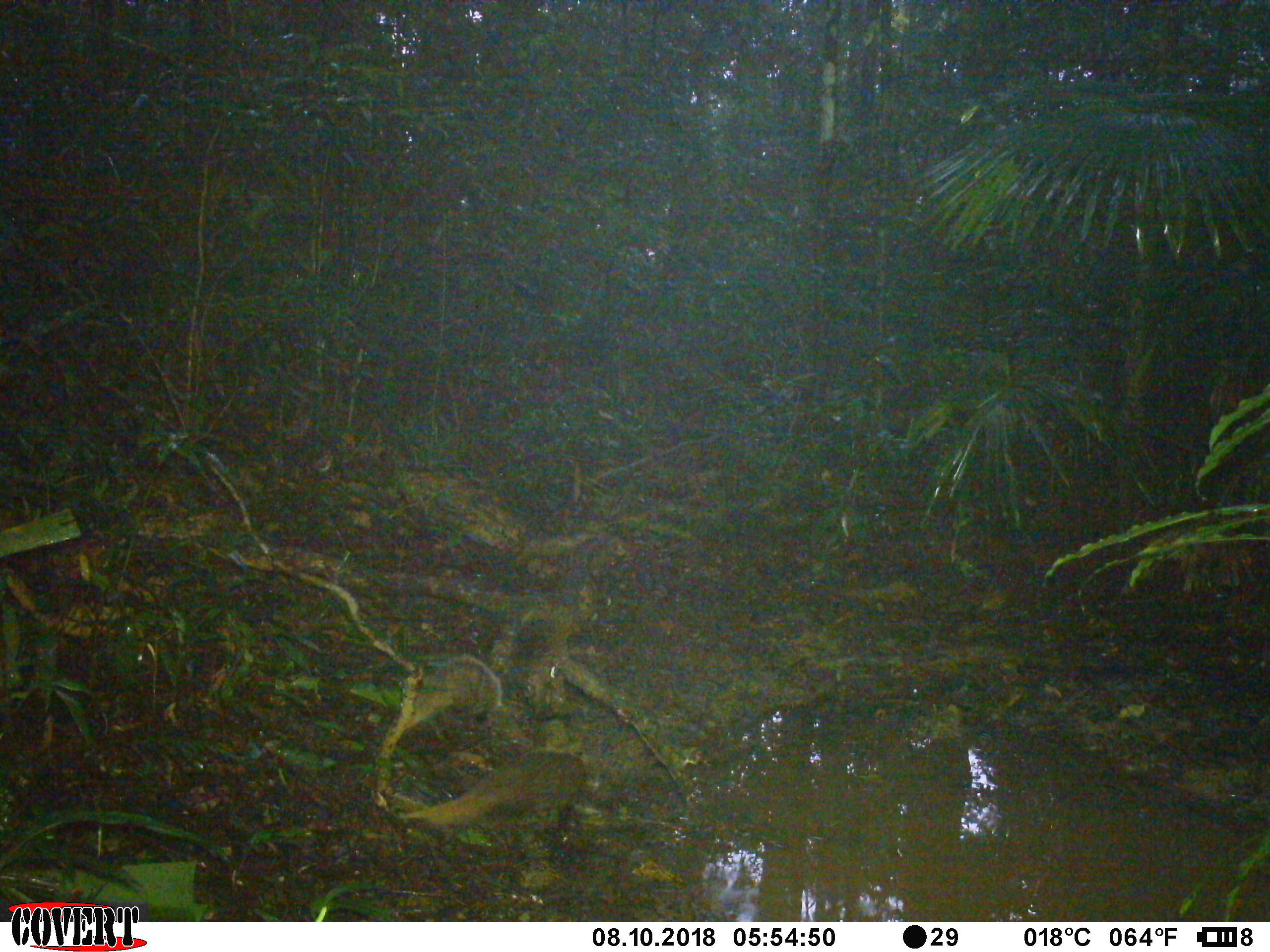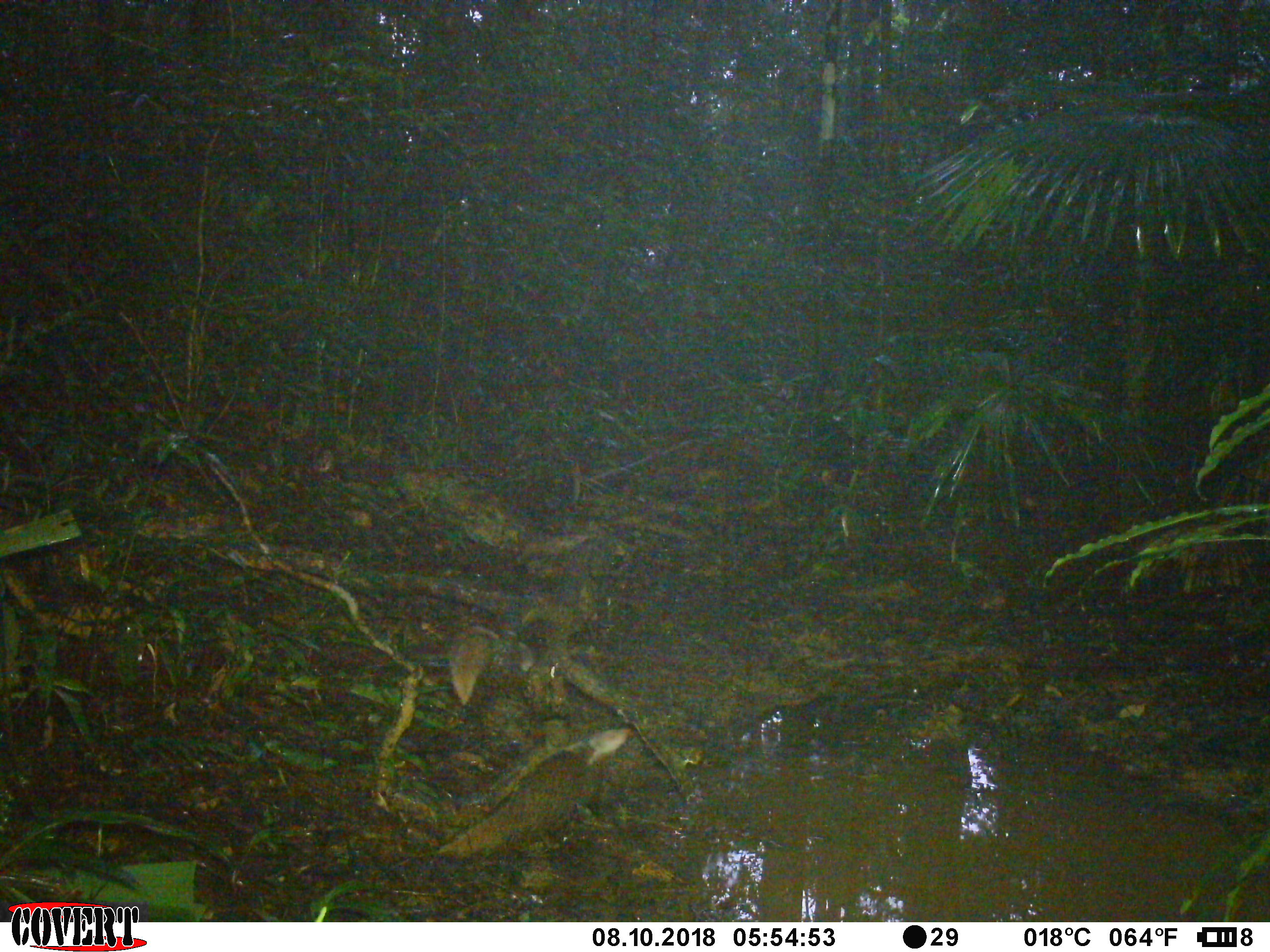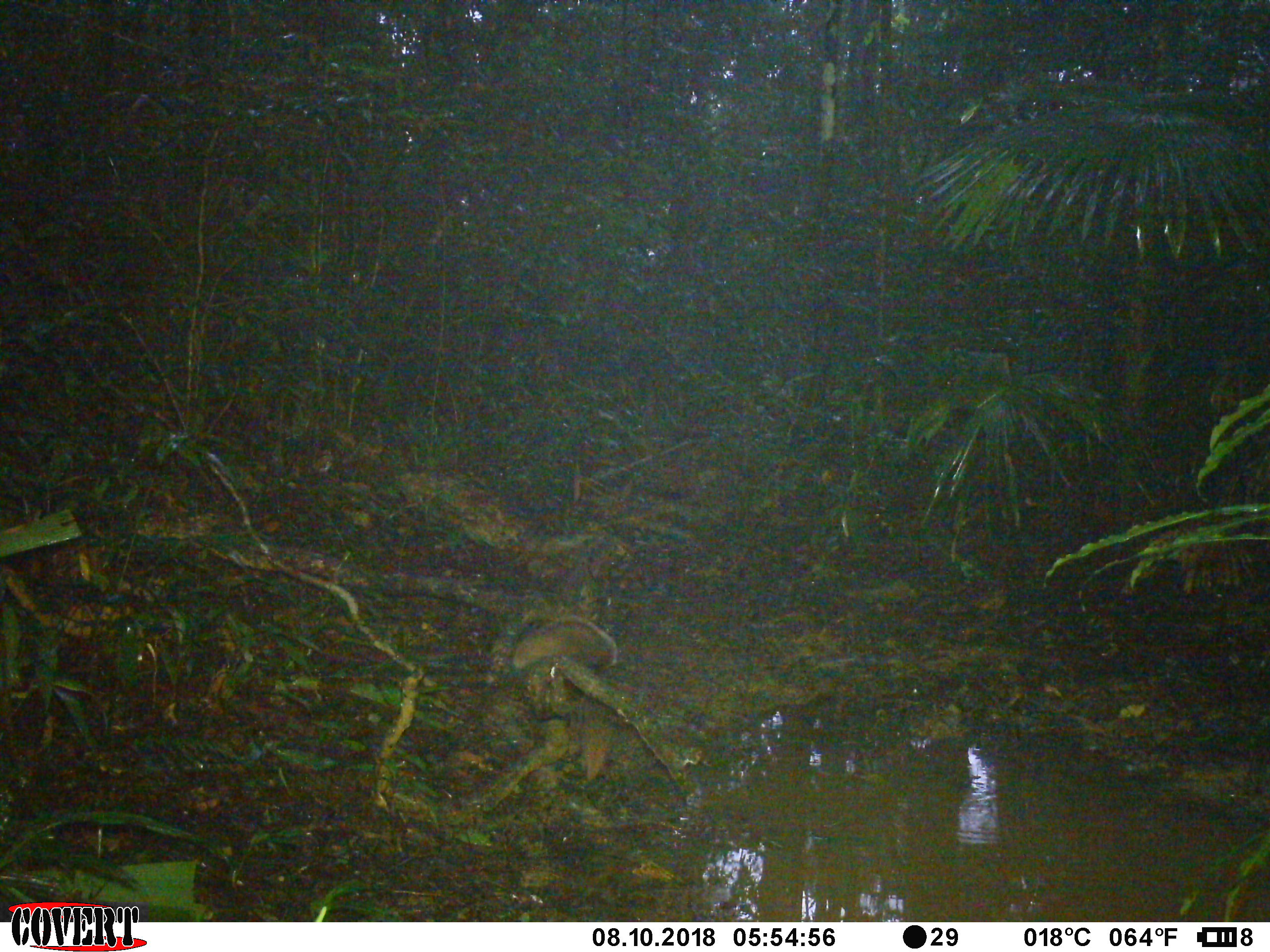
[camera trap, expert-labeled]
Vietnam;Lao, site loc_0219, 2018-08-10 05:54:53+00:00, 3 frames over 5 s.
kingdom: Animalia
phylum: Chordata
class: Mammalia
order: Carnivora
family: Herpestidae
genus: Urva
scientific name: Urva urva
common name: crab-eating mongoose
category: crab eating mongoose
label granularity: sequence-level